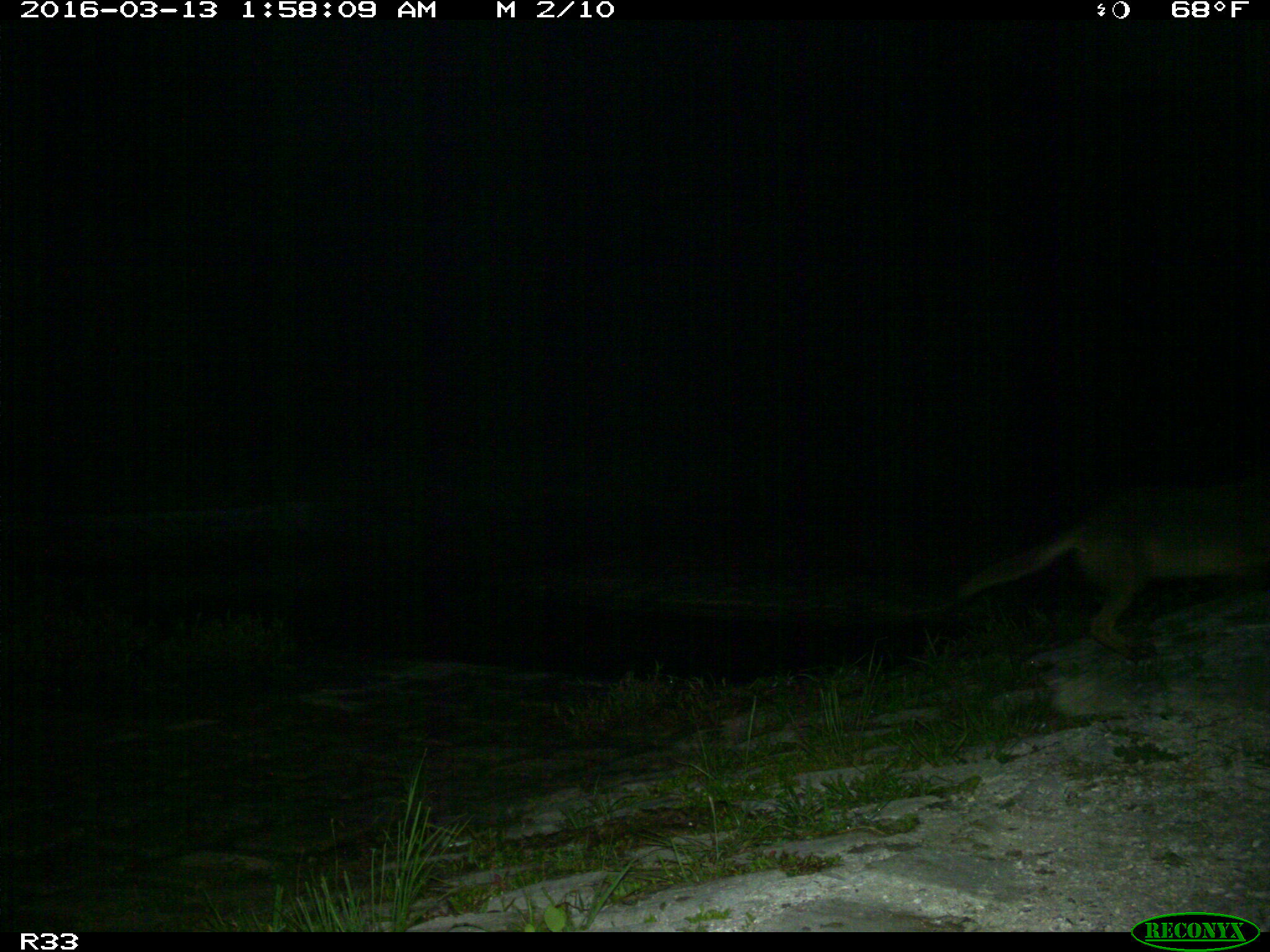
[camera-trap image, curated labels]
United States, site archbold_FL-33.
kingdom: Animalia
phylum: Chordata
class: Mammalia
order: Carnivora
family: Canidae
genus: Canis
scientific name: Canis latrans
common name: coyote